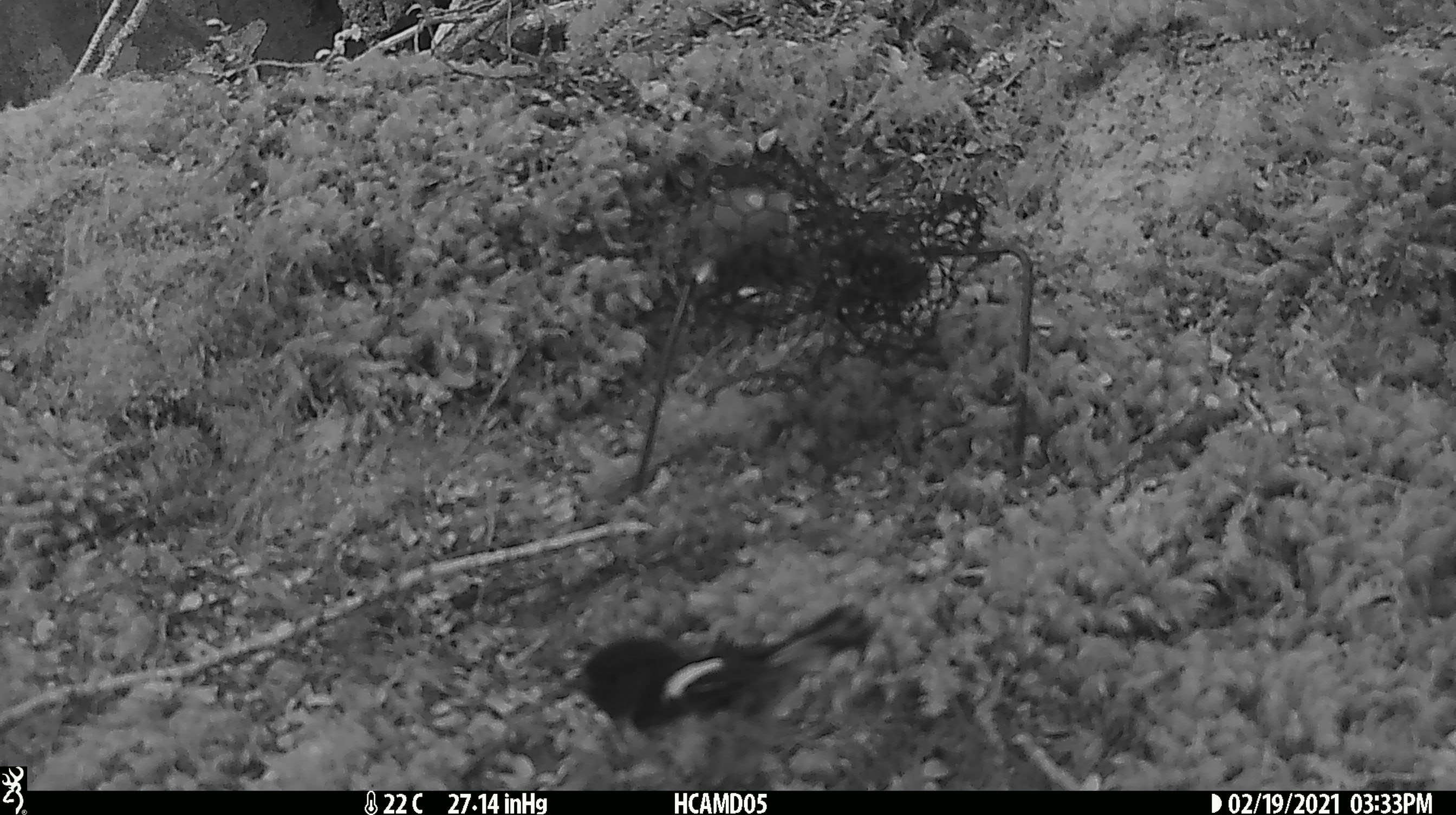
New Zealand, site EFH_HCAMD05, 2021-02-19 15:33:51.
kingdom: Animalia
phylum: Chordata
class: Aves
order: Passeriformes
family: Petroicidae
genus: Petroica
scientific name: Petroica macrocephala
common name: tomtit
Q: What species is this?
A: Tomtit (Petroica macrocephala).